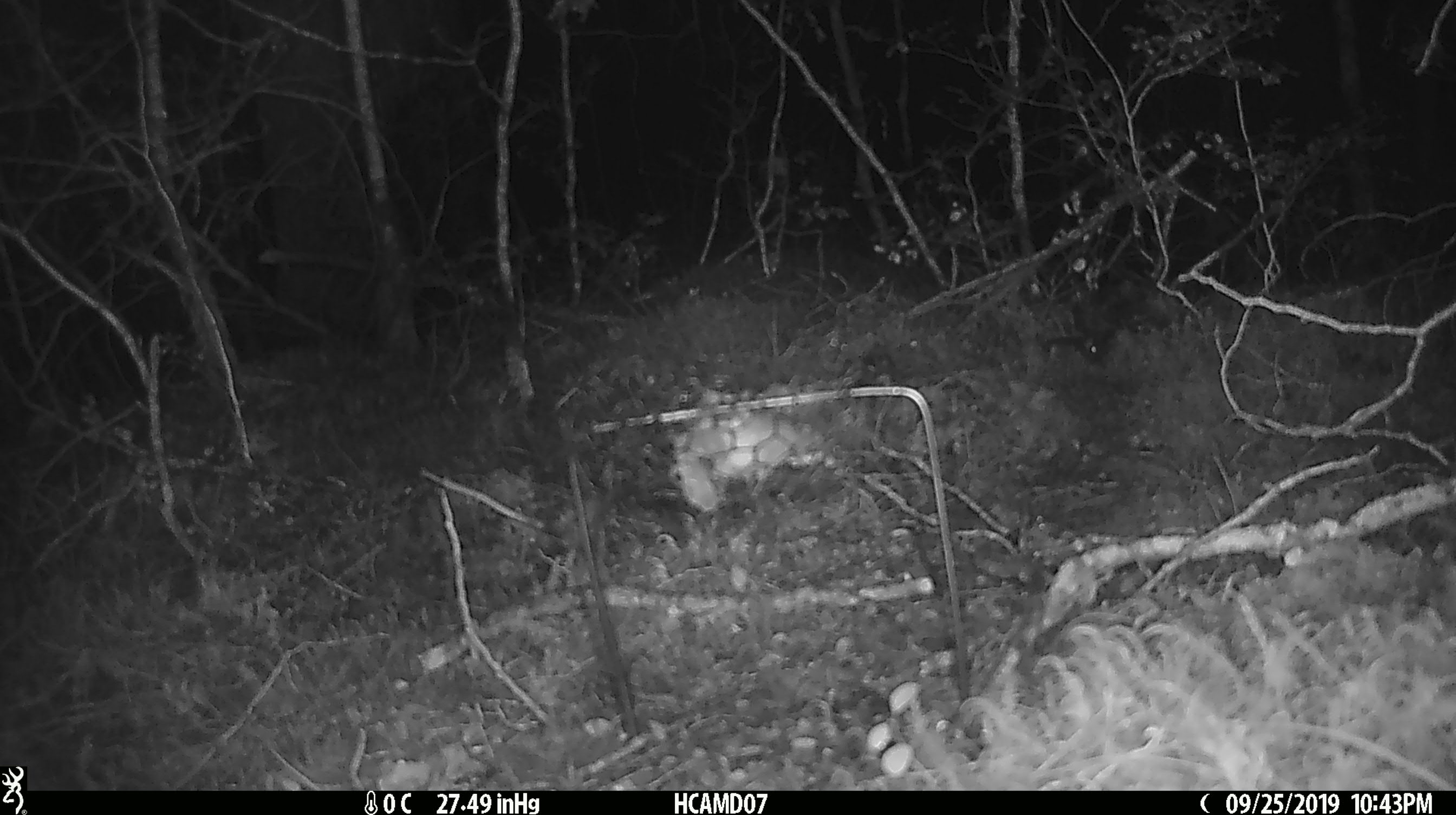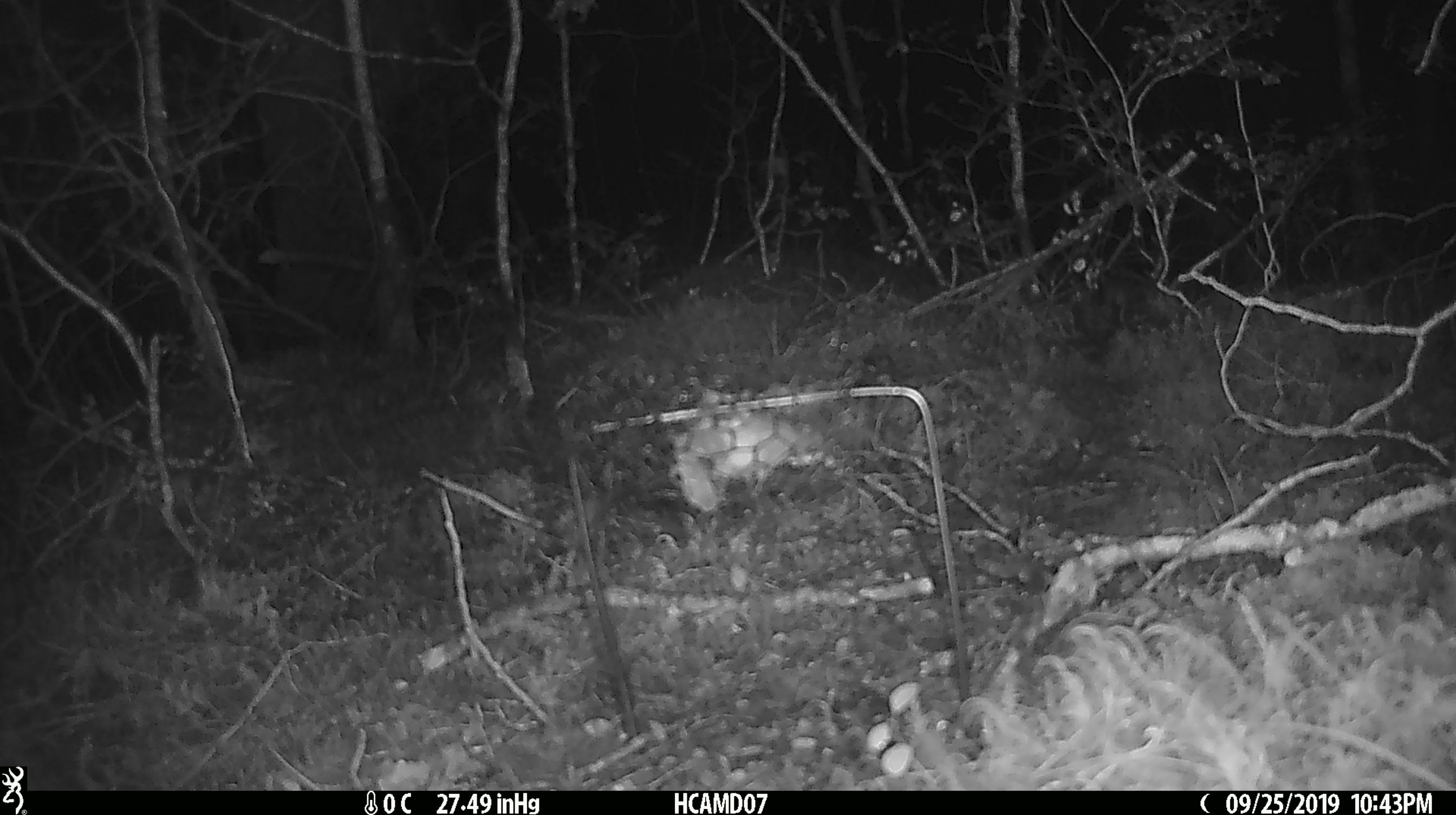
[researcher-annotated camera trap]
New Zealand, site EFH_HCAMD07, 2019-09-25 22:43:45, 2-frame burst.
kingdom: Animalia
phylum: Chordata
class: Mammalia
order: Rodentia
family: Muridae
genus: Mus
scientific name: Mus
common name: mouse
Mouse (Mus).